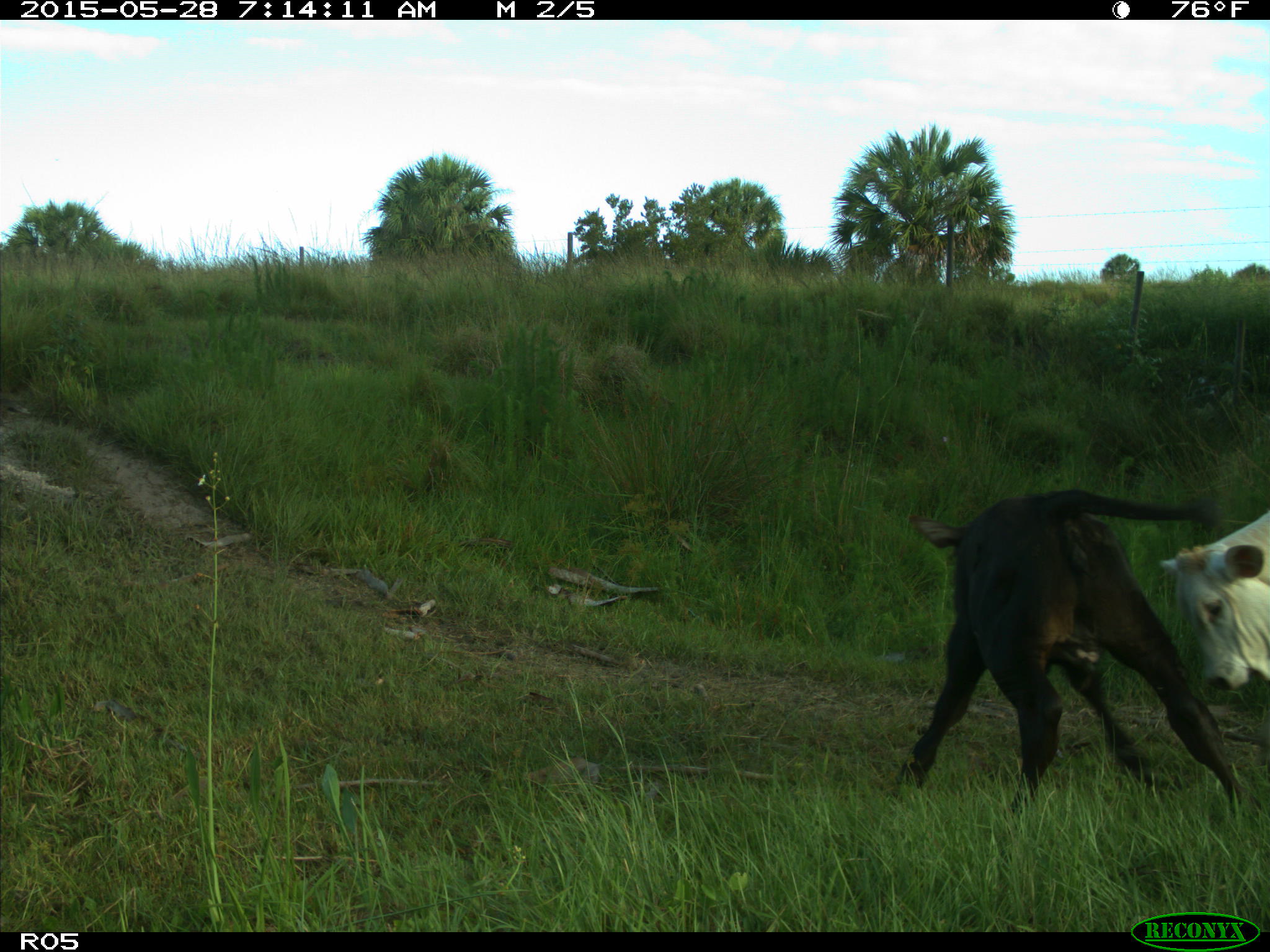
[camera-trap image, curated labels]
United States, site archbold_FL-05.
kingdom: Animalia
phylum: Chordata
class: Mammalia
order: Artiodactyla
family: Bovidae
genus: Bos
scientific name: Bos taurus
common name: domestic cow